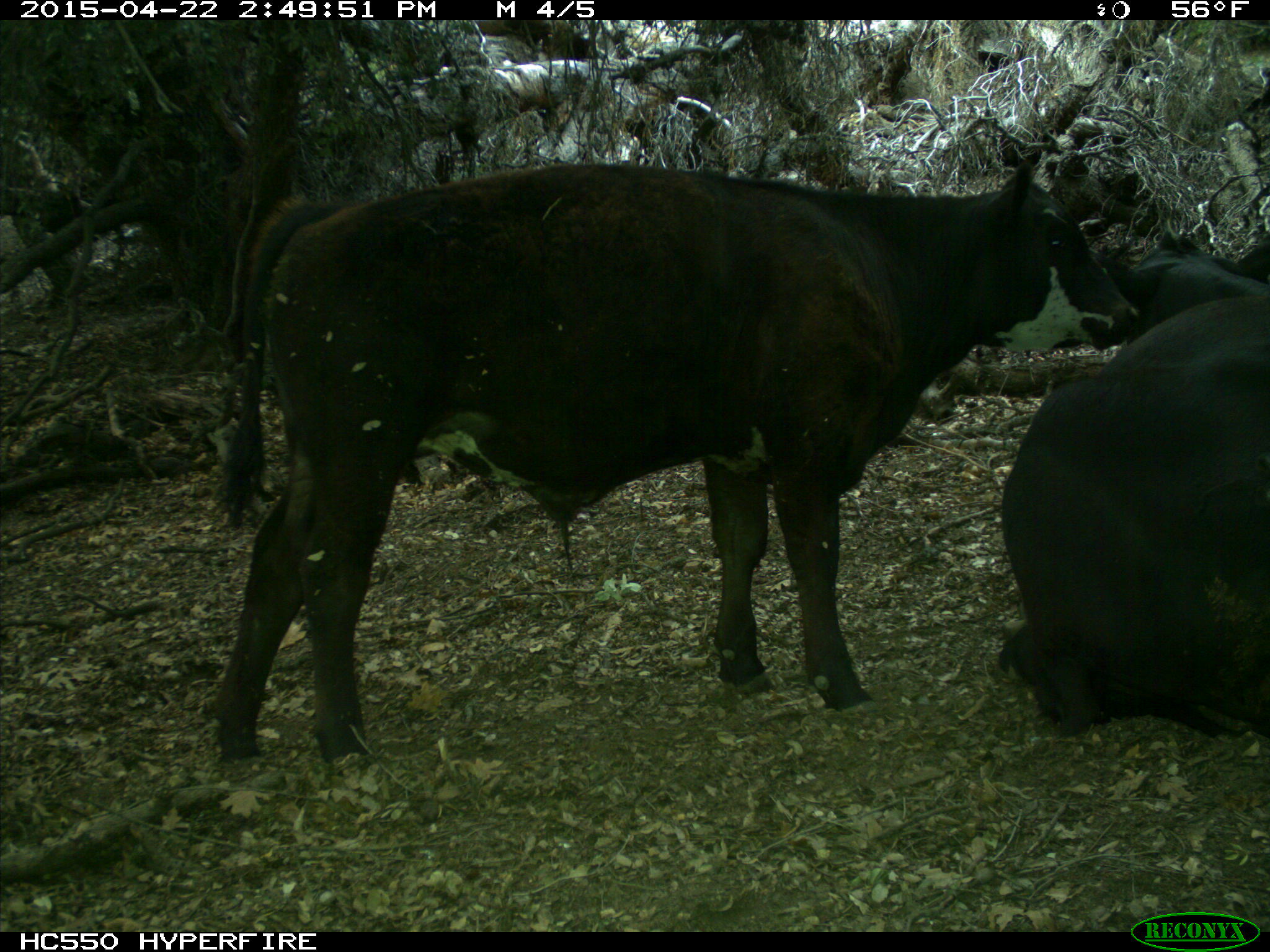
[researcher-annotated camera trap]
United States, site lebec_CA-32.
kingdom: Animalia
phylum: Chordata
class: Mammalia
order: Artiodactyla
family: Bovidae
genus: Bos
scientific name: Bos taurus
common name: domestic cow